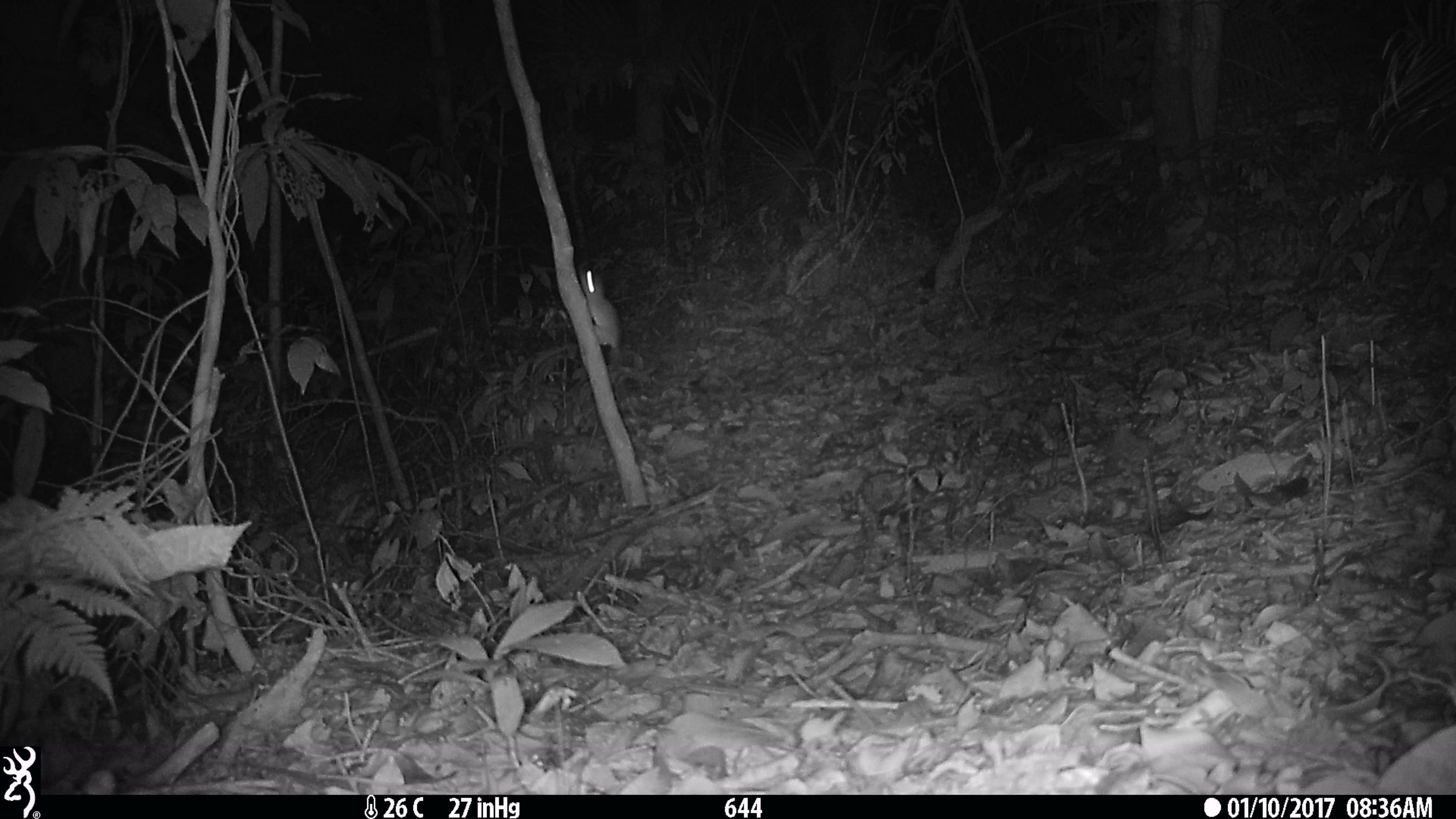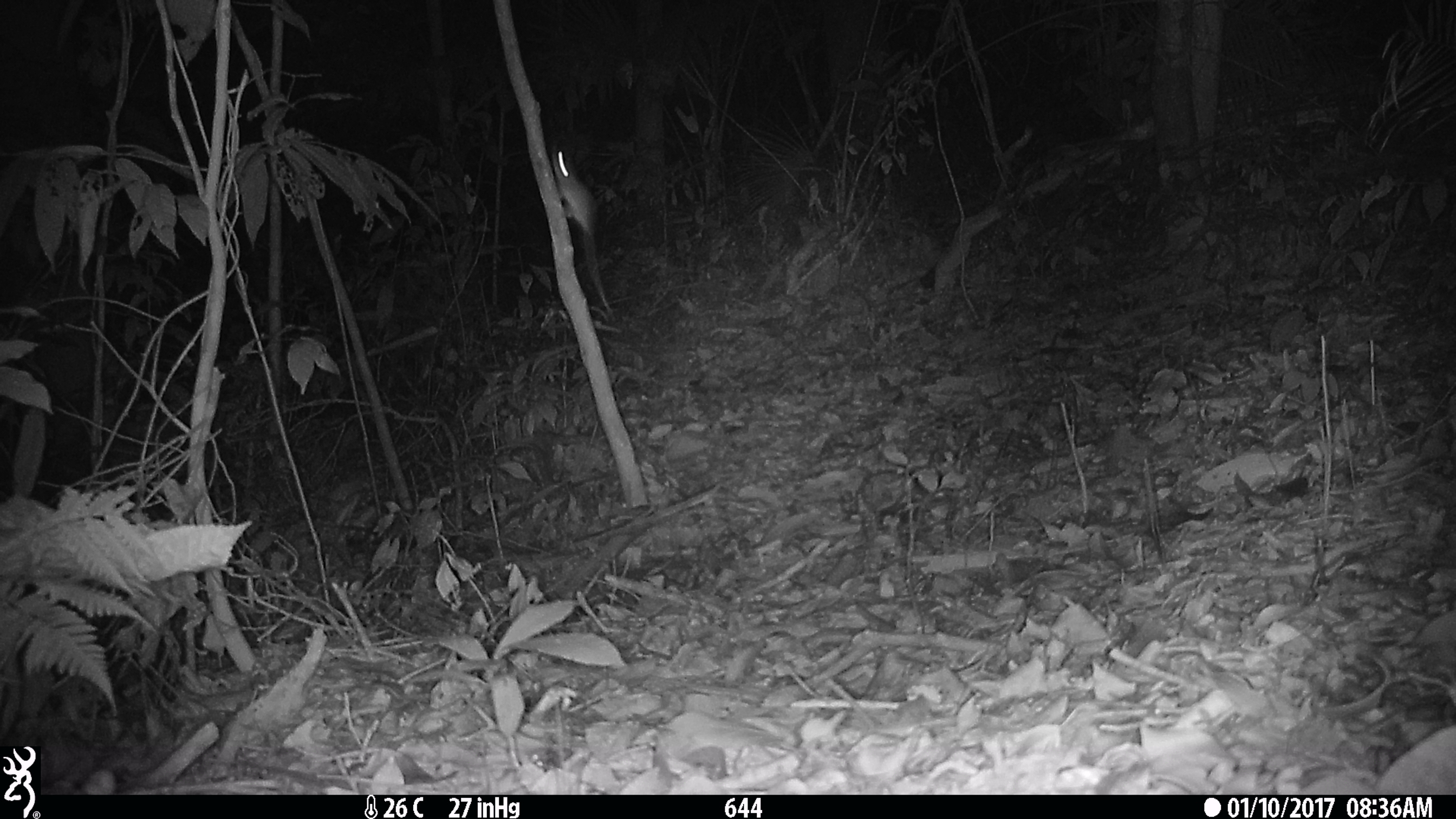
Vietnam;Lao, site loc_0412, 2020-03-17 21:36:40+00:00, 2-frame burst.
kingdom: Animalia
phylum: Chordata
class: Mammalia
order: Rodentia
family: Muridae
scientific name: Muridae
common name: old-world mice and rats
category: unidentified murid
Unidentified murid (old-world mice and rats) (Muridae). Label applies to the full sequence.